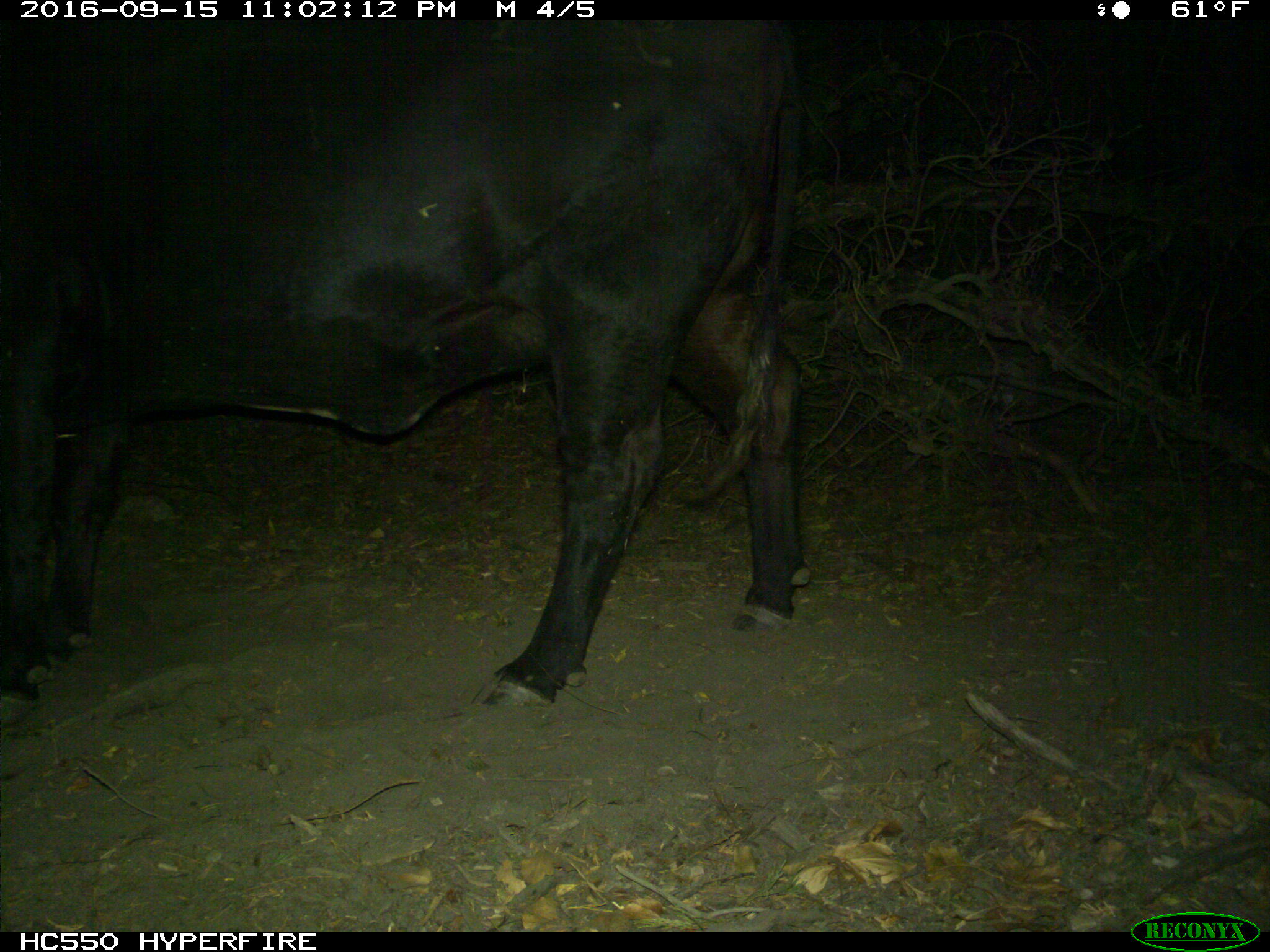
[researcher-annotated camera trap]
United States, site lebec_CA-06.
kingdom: Animalia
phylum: Chordata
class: Mammalia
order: Artiodactyla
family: Bovidae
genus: Bos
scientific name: Bos taurus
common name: domestic cow